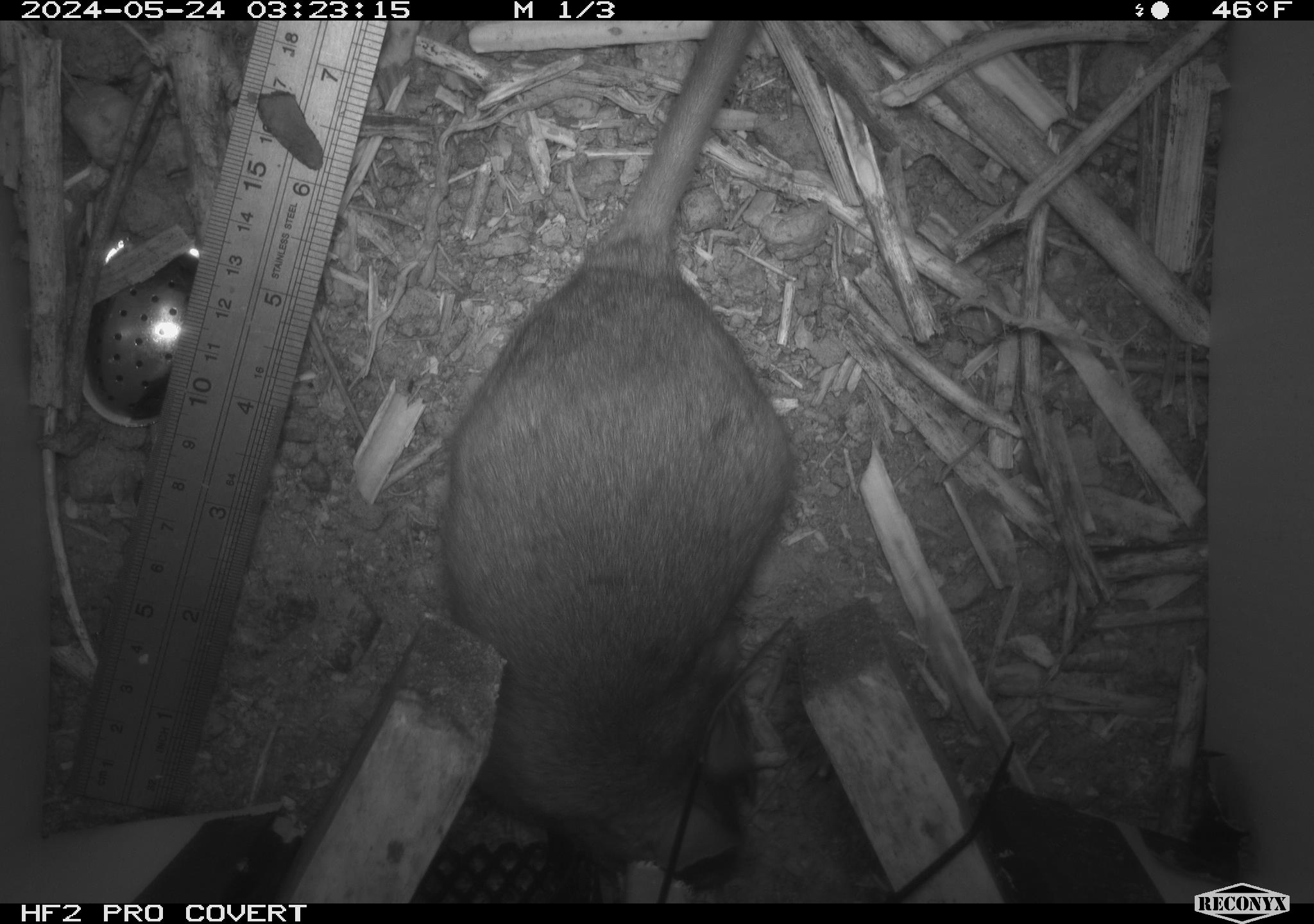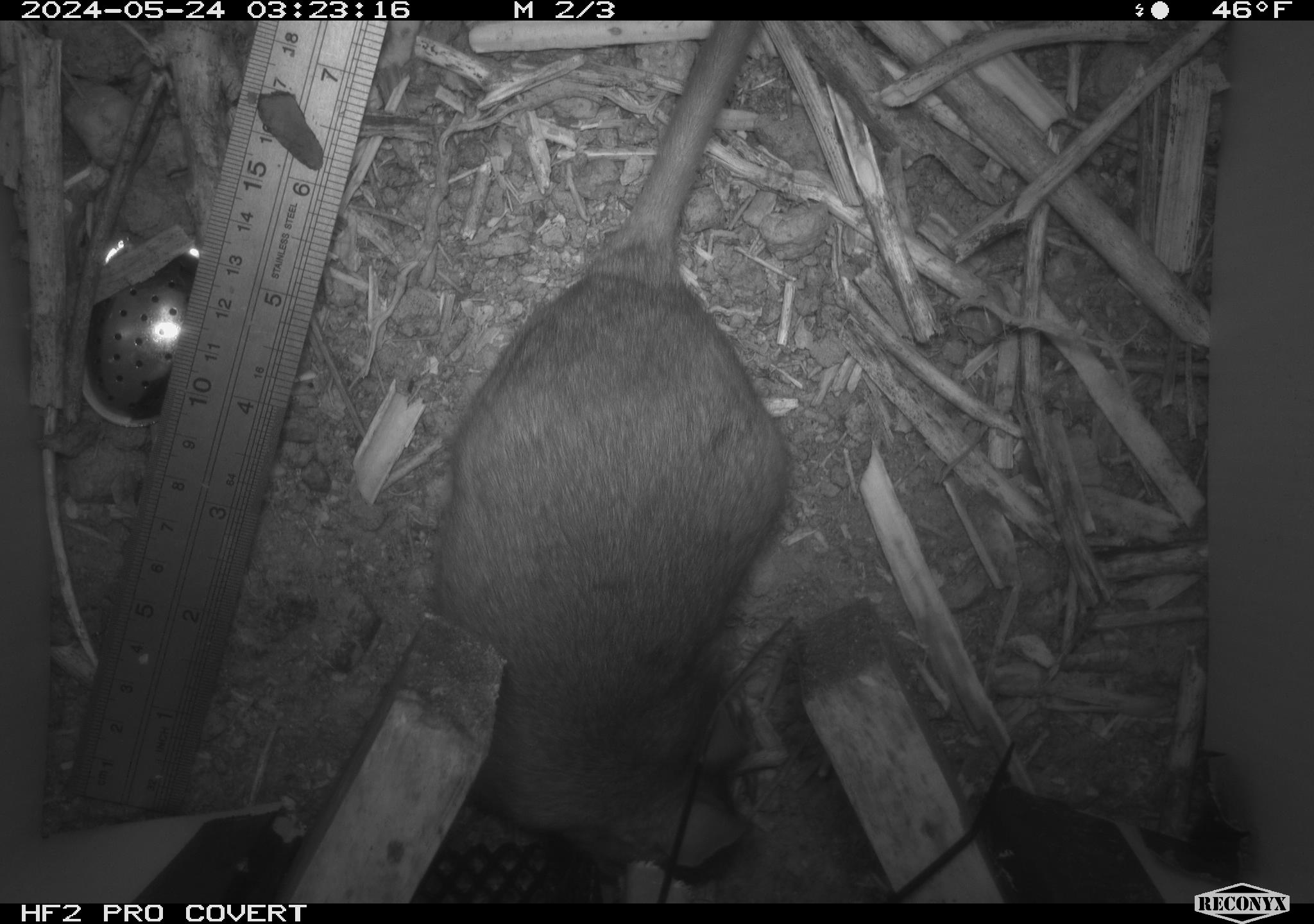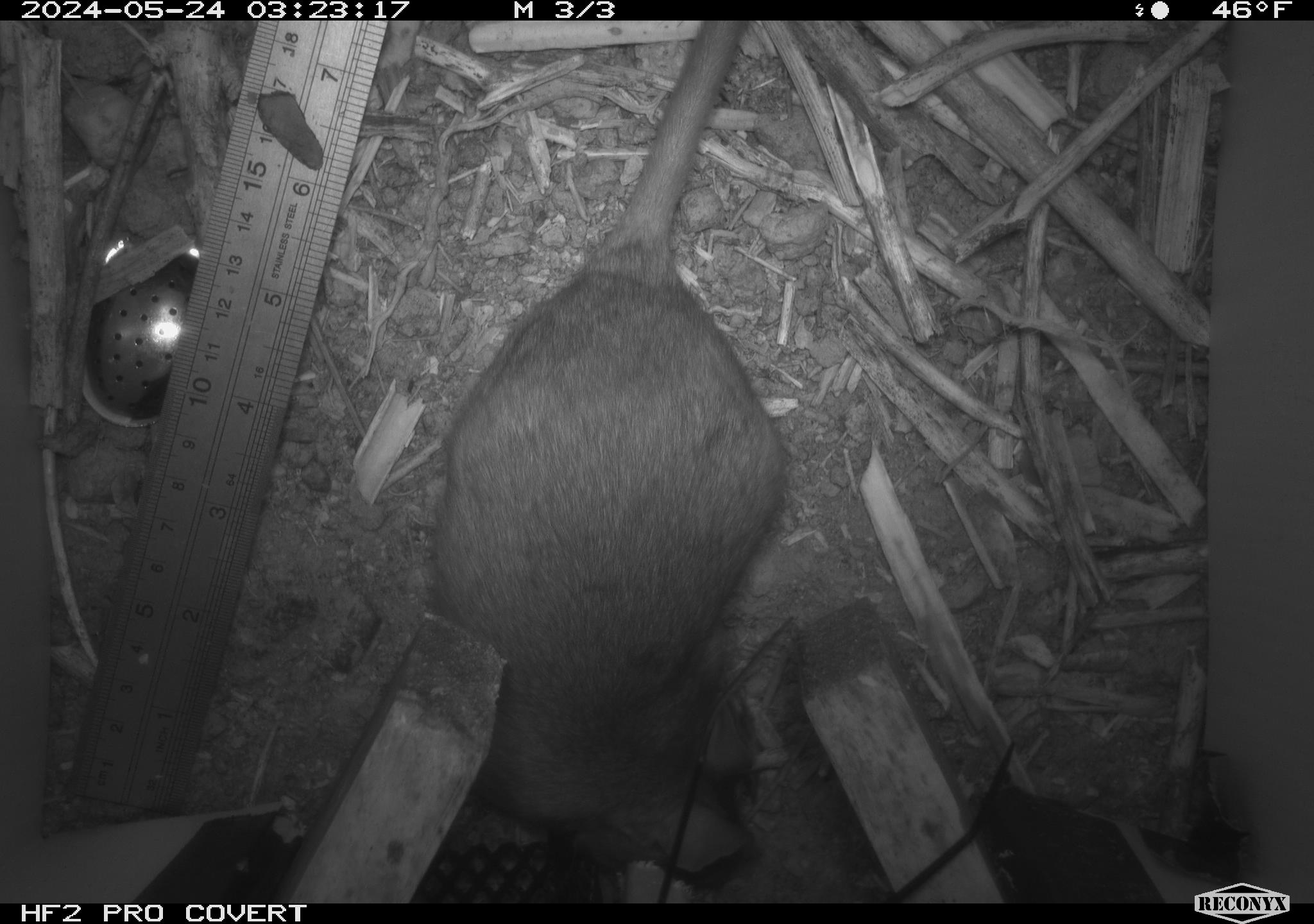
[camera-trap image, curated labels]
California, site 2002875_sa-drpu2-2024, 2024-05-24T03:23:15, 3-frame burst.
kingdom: Animalia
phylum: Chordata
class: Mammalia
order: Rodentia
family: Cricetidae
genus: Neotoma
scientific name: Neotoma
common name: pack rat or woodrat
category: neotoma species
Neotoma species (pack rat or woodrat) (Neotoma).